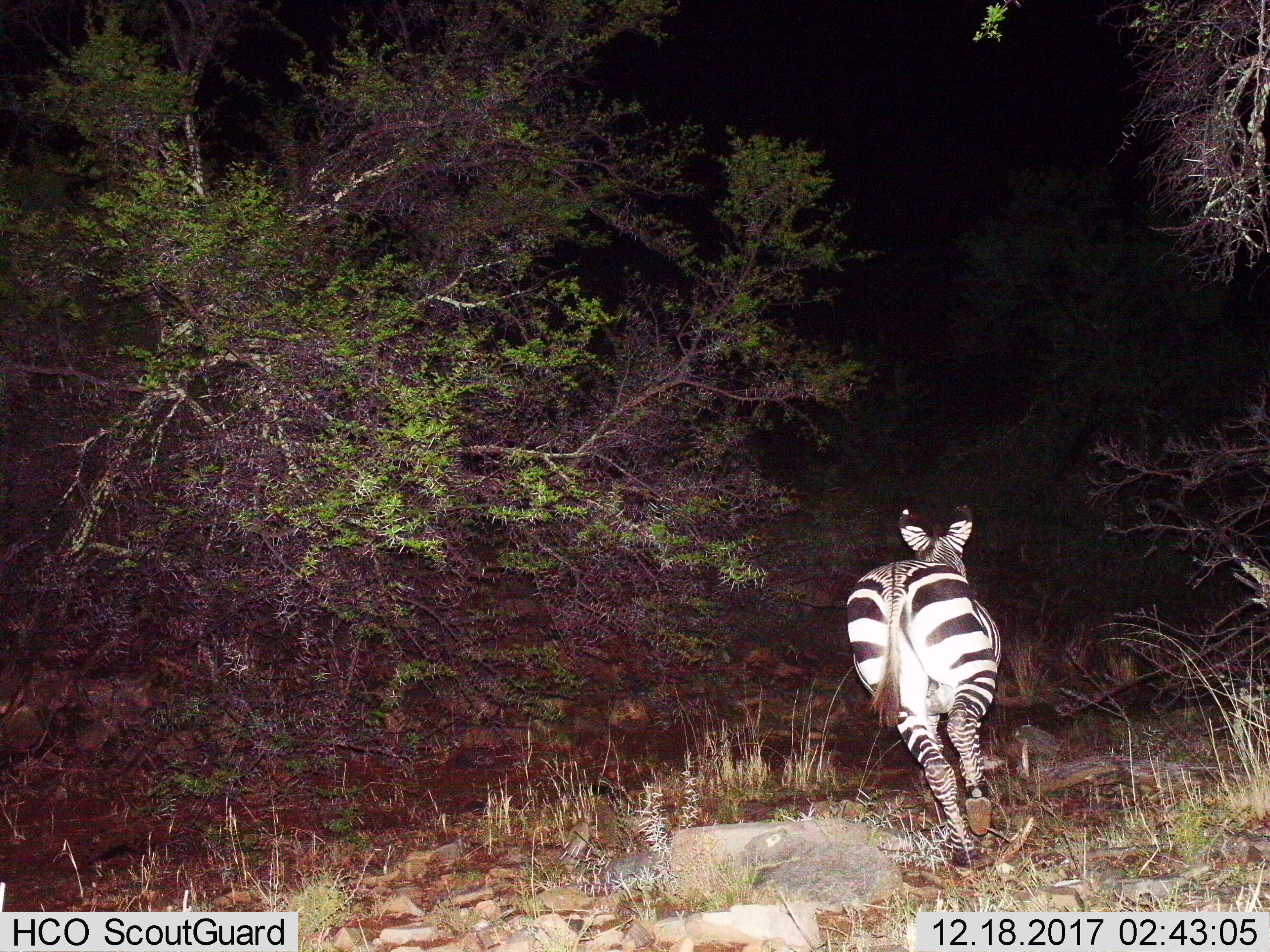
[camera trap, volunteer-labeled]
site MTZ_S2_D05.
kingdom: Animalia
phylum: Chordata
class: Mammalia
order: Perissodactyla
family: Equidae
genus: Equus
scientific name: Equus zebra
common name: mountain zebra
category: zebramountain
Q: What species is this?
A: Zebramountain (mountain zebra) (Equus zebra).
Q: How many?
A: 1.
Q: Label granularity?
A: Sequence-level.